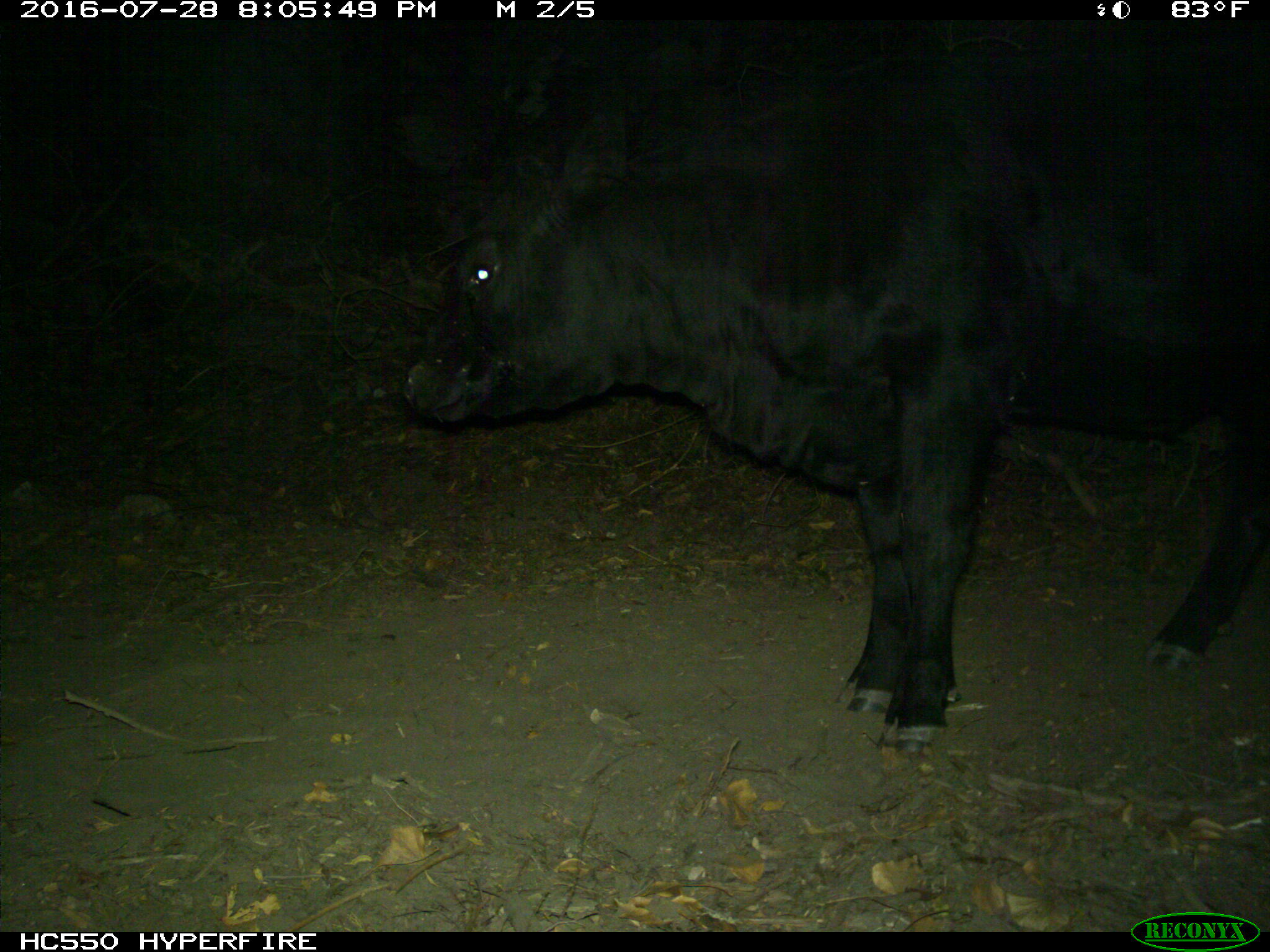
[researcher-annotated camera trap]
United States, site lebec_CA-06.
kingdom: Animalia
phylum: Chordata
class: Mammalia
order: Artiodactyla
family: Bovidae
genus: Bos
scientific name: Bos taurus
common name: domestic cow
Bos taurus (domestic cow).